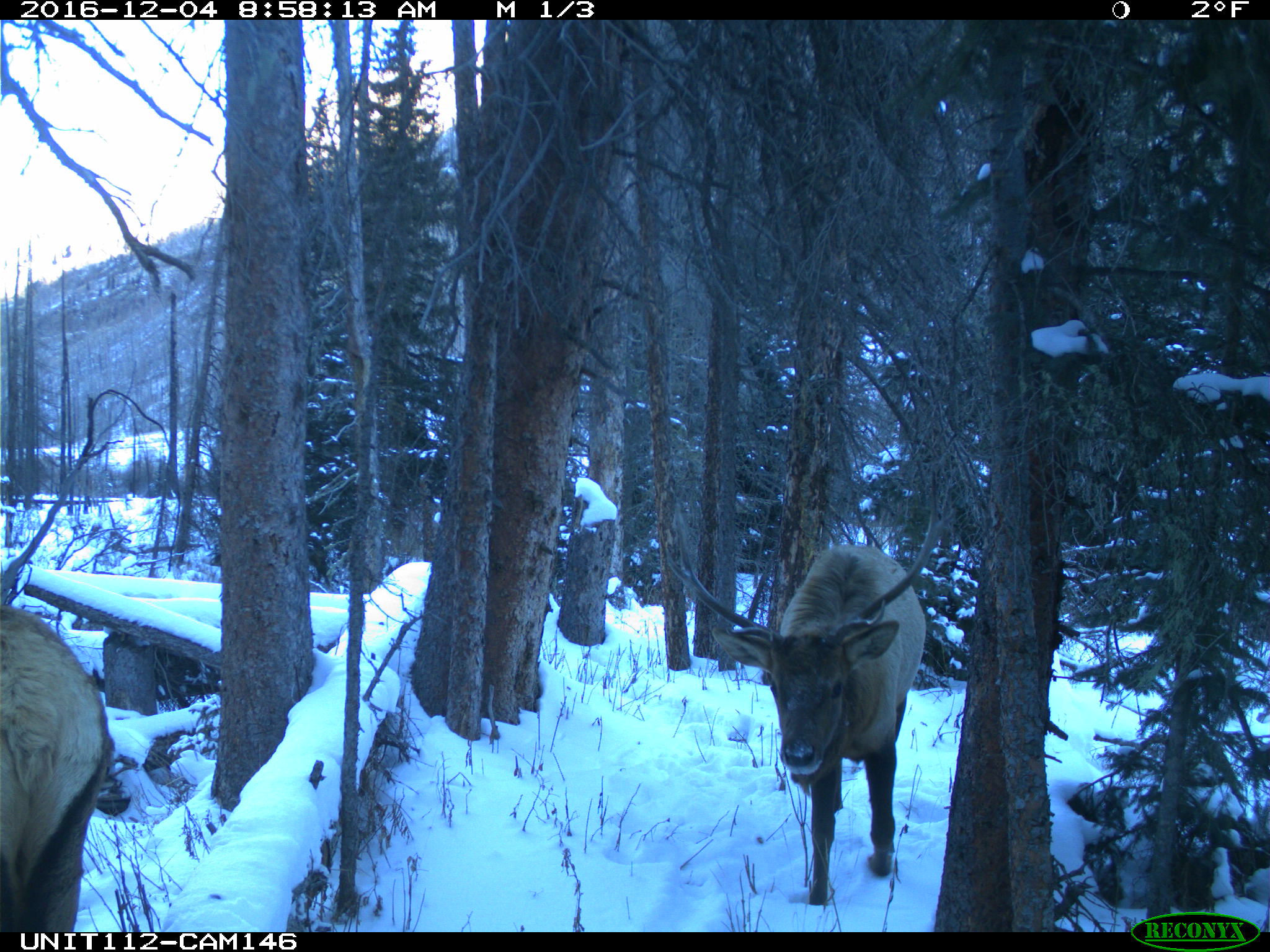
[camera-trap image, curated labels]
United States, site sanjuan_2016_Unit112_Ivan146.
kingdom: Animalia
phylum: Chordata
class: Mammalia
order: Artiodactyla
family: Cervidae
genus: Cervus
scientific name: Cervus elaphus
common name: red deer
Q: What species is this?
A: Cervus elaphus (red deer).